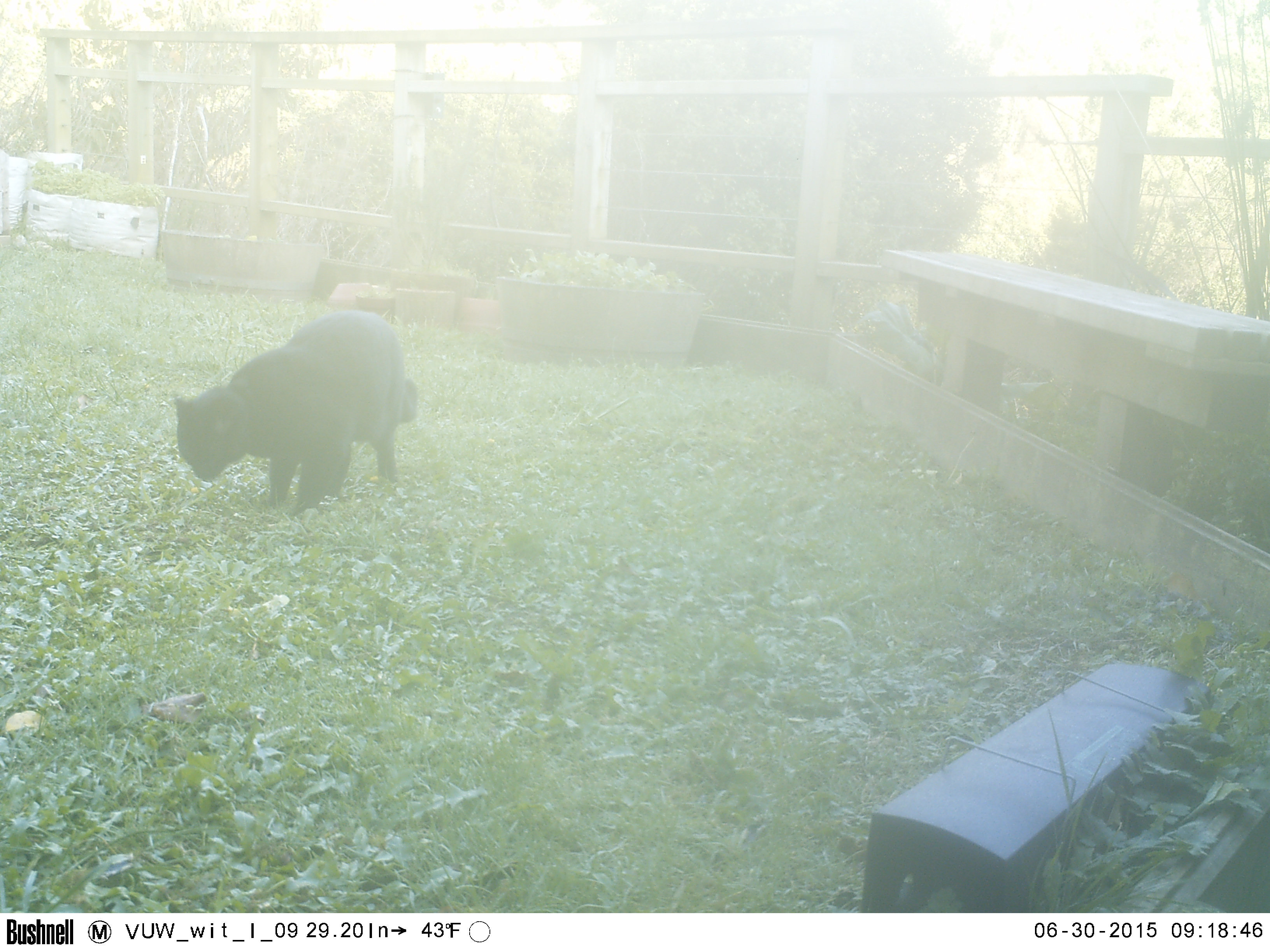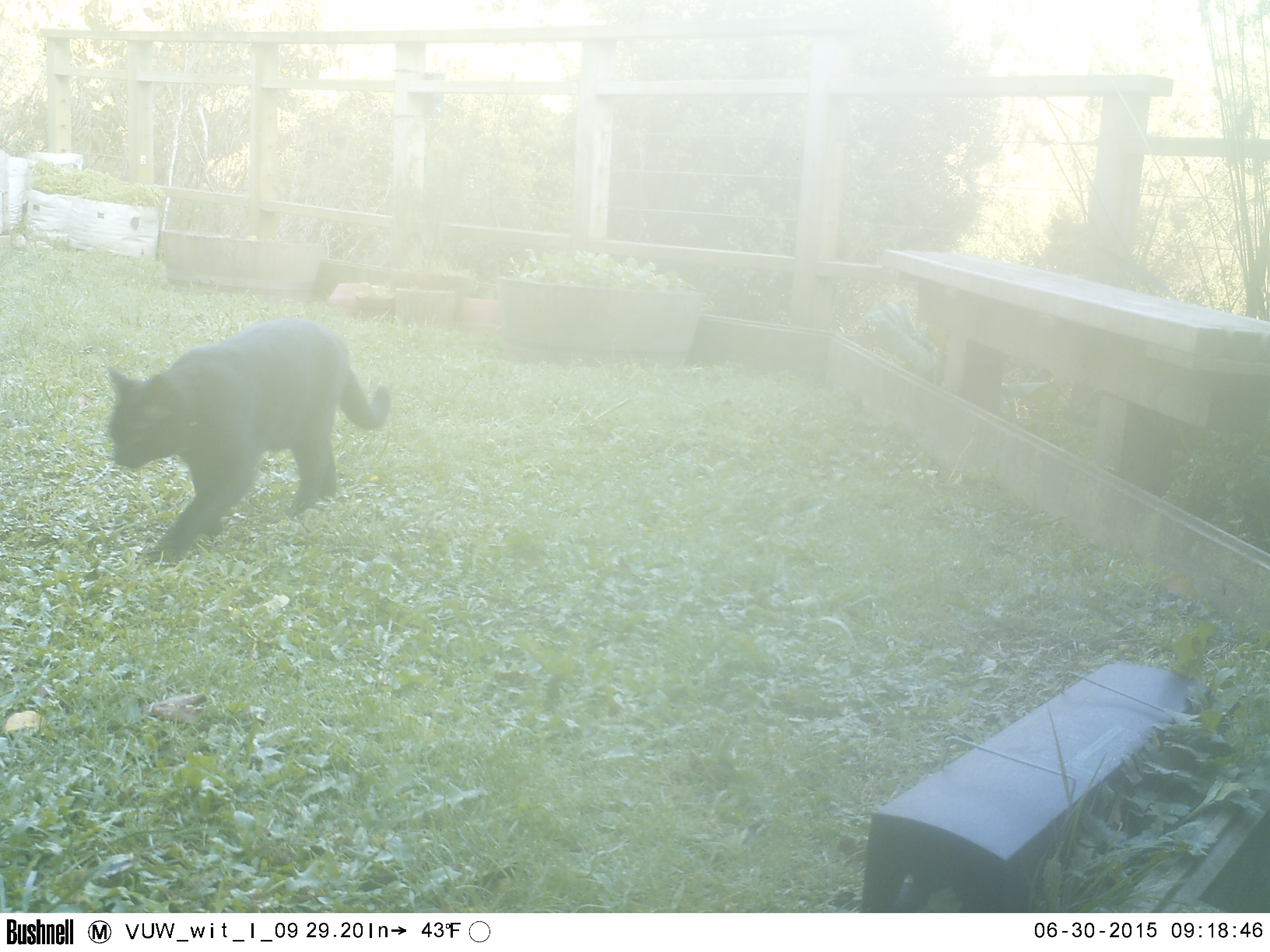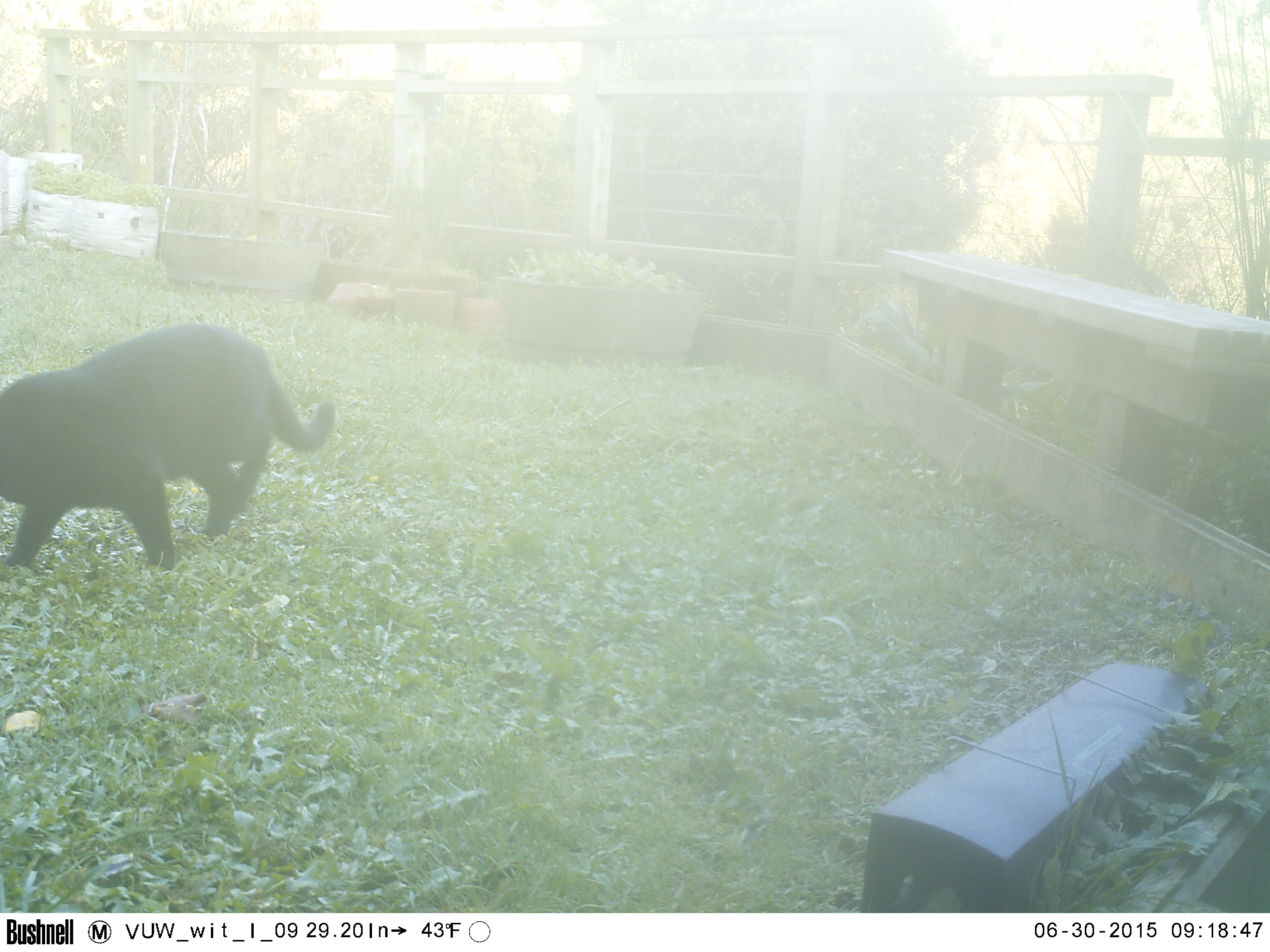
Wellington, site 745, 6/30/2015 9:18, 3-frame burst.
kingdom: Animalia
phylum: Chordata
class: Mammalia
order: Carnivora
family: Felidae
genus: Felis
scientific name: Felis catus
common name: cat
Cat (Felis catus).